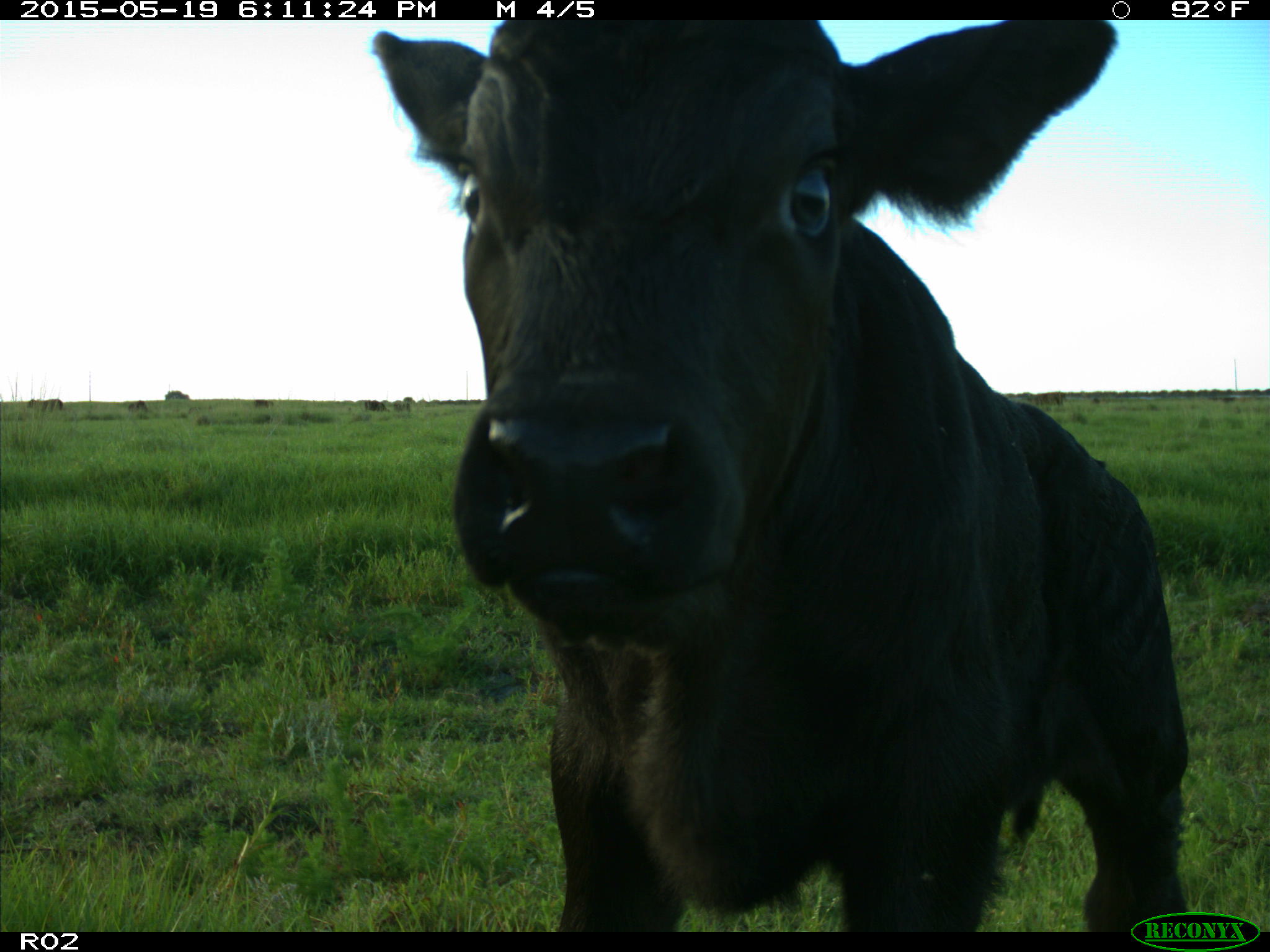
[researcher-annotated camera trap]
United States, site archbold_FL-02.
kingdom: Animalia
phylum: Chordata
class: Mammalia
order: Artiodactyla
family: Bovidae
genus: Bos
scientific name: Bos taurus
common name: domestic cow